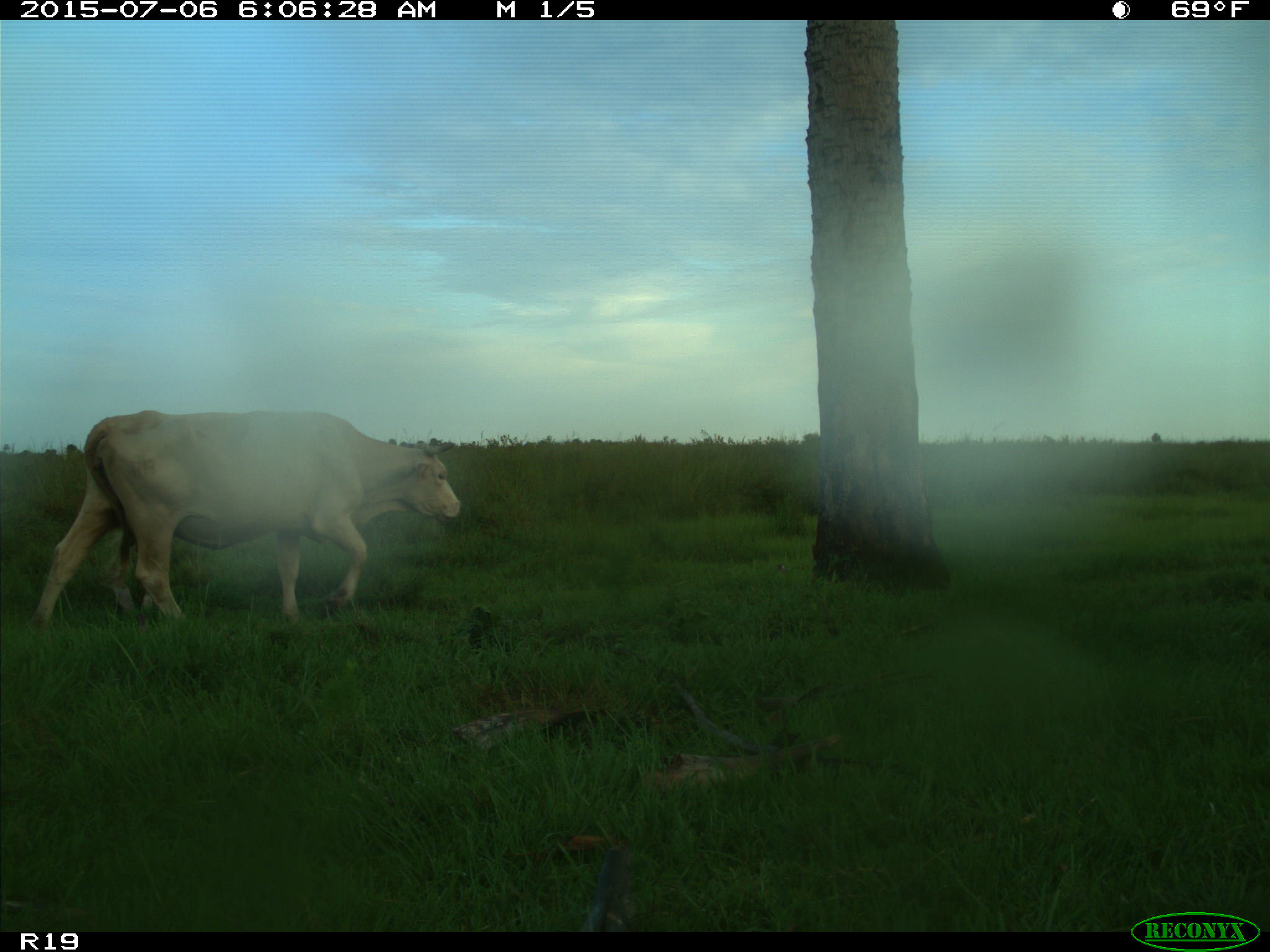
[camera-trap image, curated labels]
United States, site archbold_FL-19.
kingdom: Animalia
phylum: Chordata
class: Mammalia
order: Artiodactyla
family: Bovidae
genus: Bos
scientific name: Bos taurus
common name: domestic cow